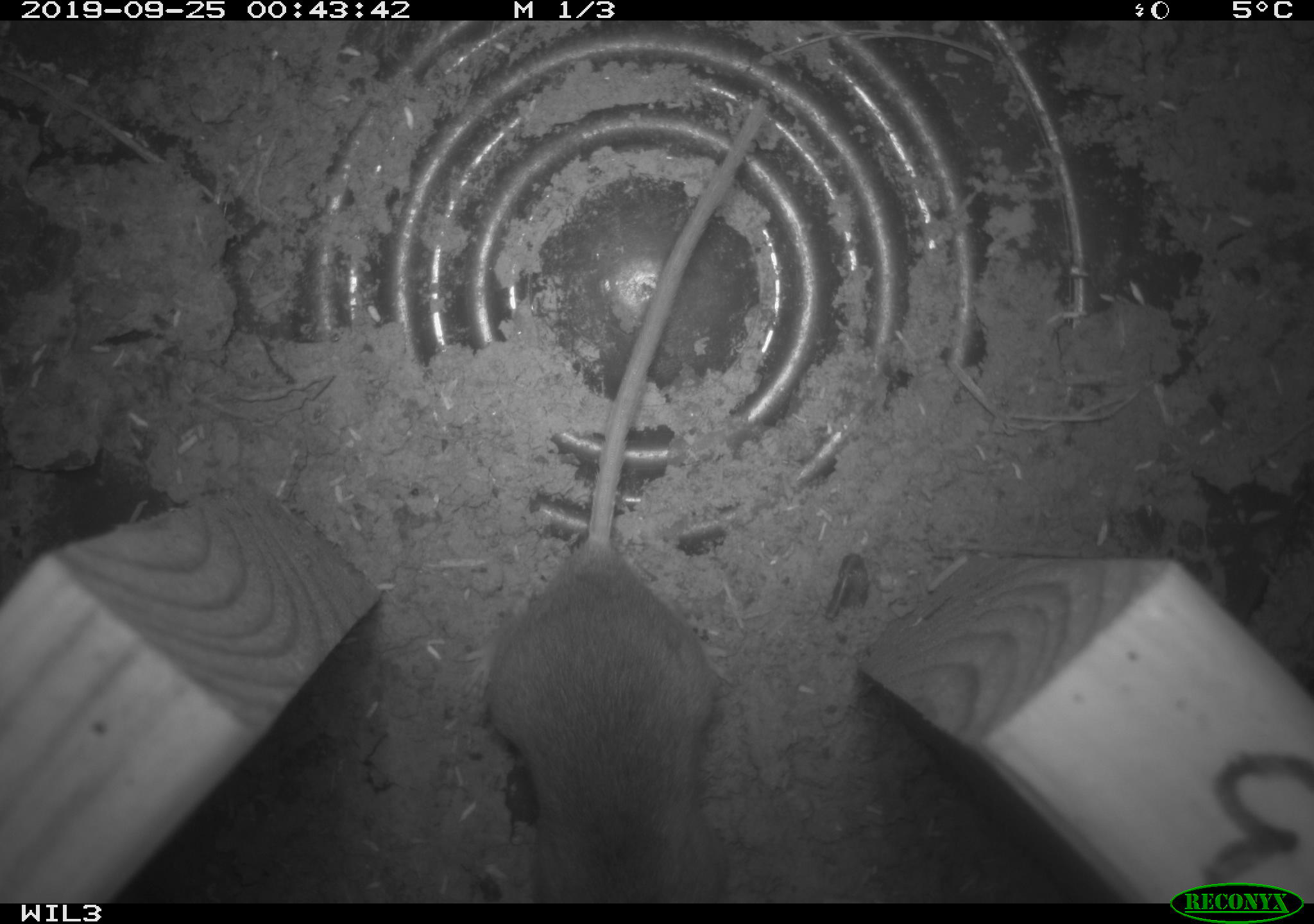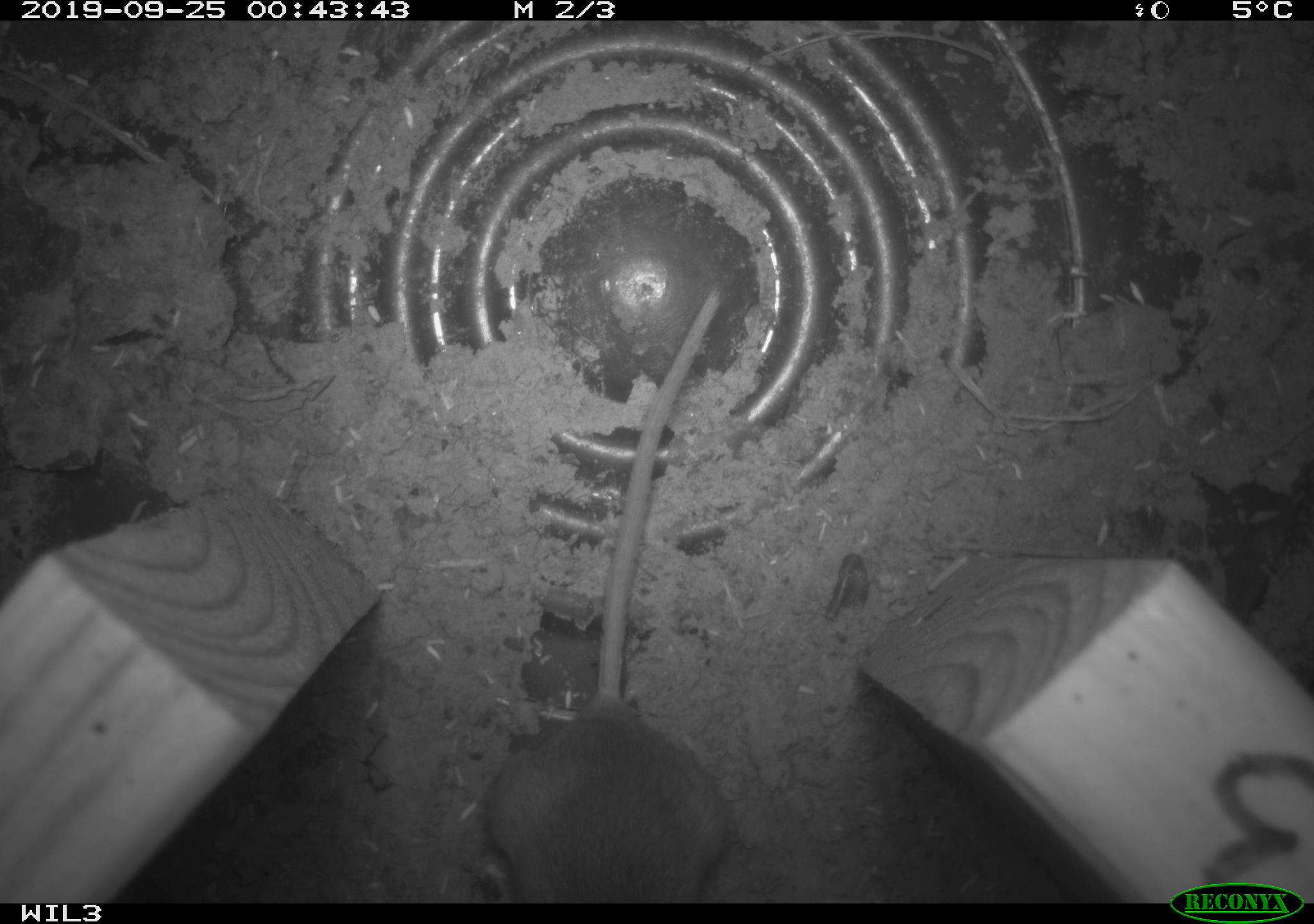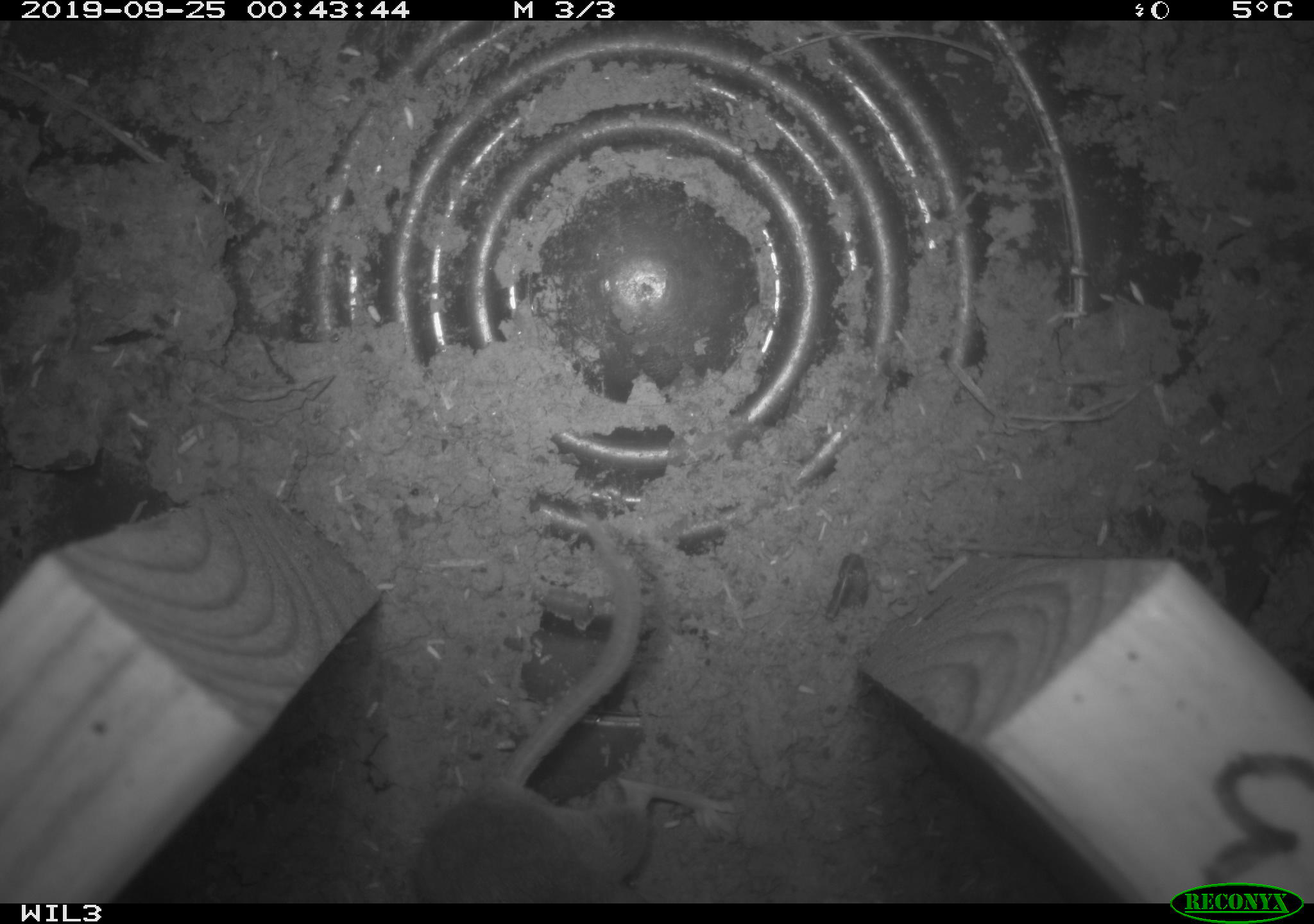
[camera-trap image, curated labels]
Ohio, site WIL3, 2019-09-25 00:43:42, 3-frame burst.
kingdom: Animalia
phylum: Chordata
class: Mammalia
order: Rodentia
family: Cricetidae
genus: Peromyscus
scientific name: Peromyscus leucopus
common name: white-footed mouse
White-footed mouse (Peromyscus leucopus).